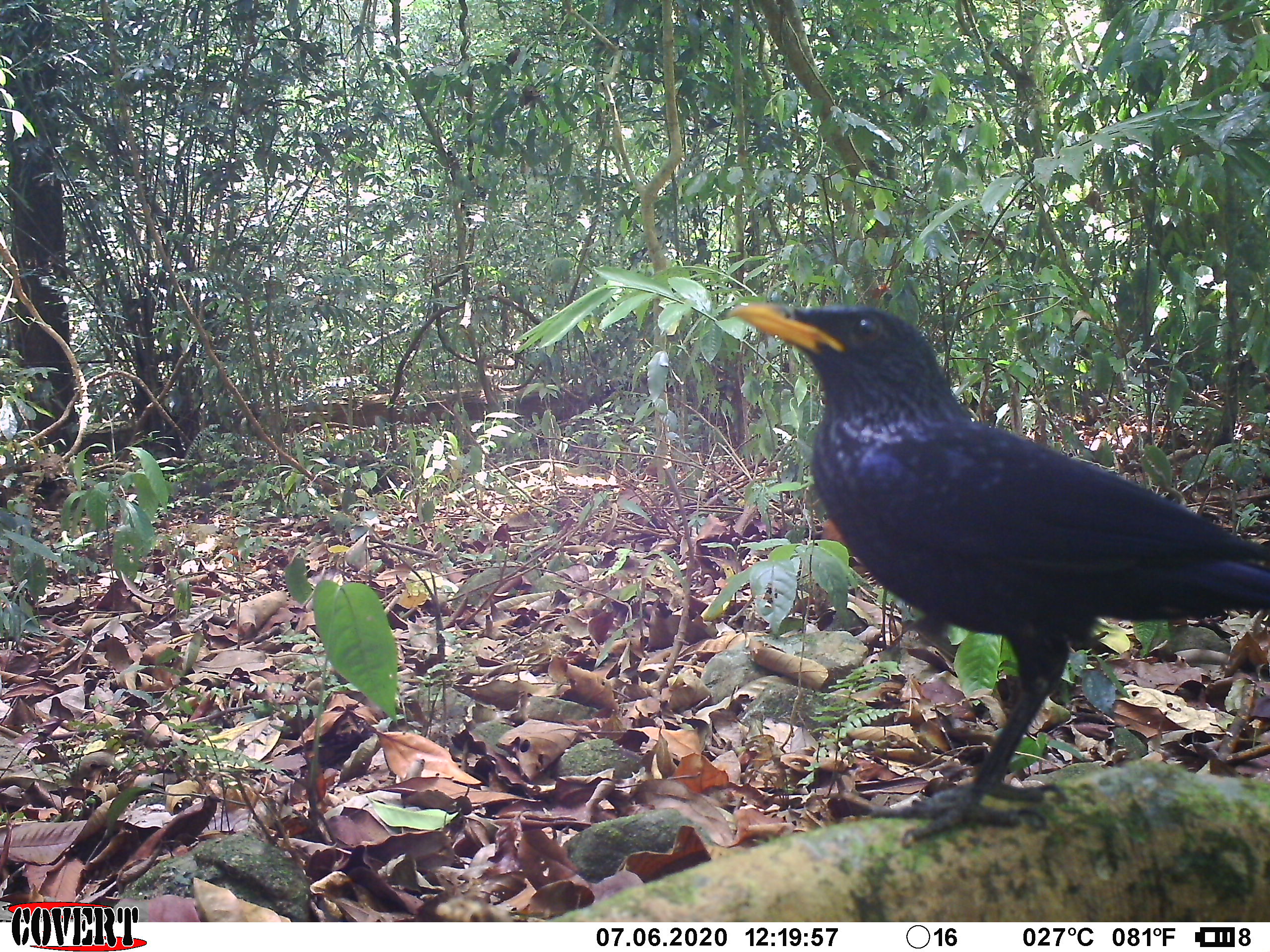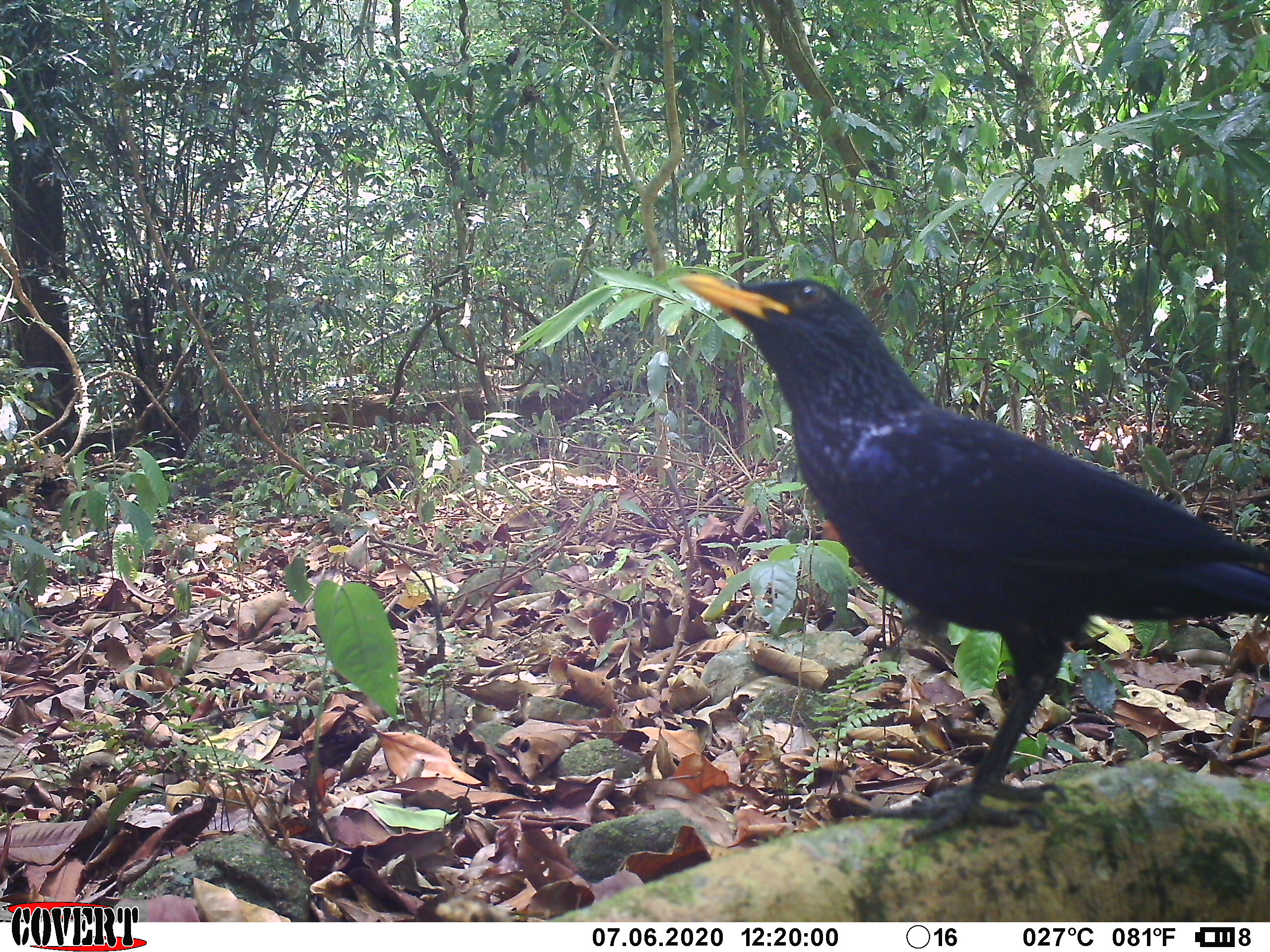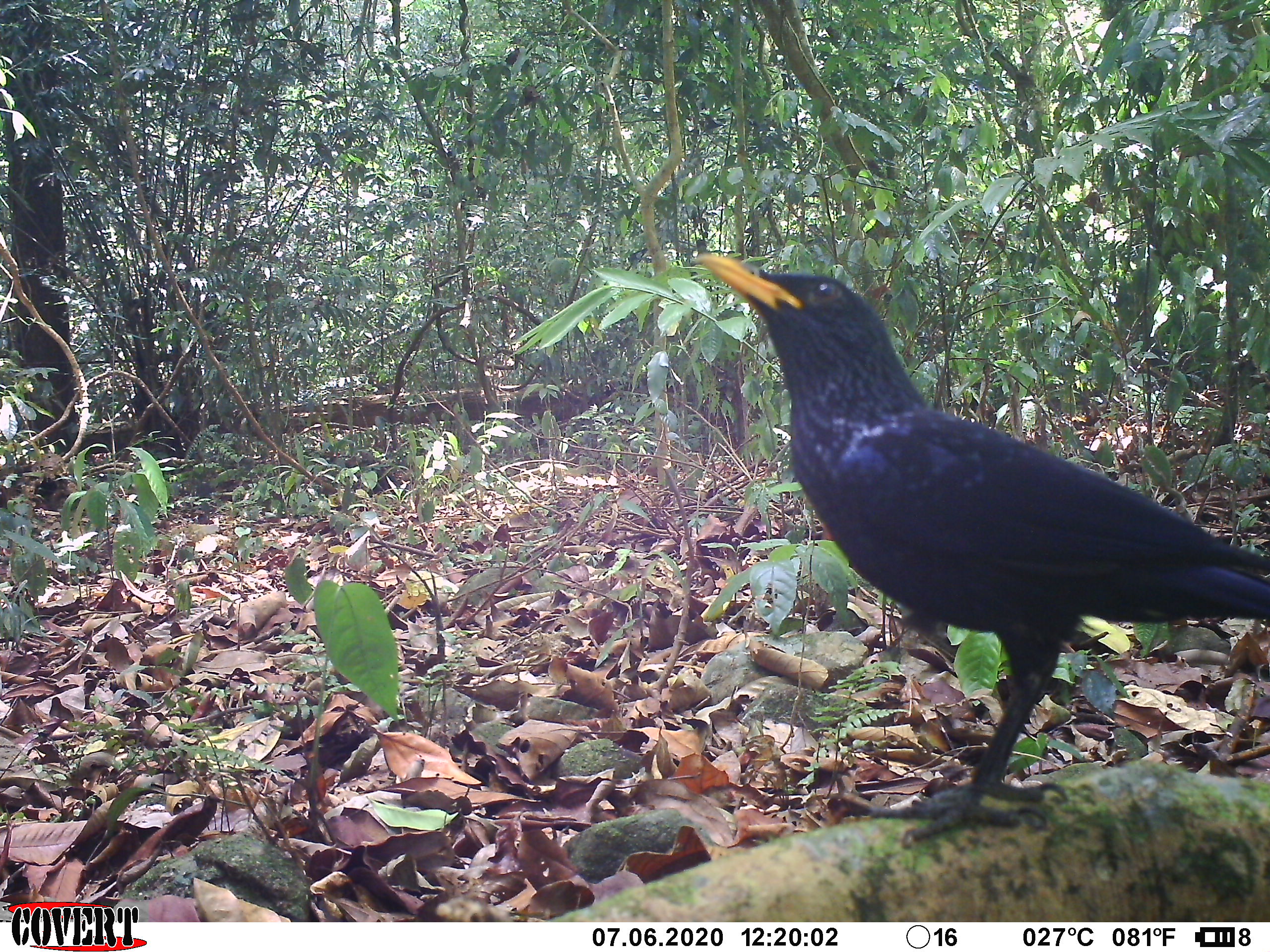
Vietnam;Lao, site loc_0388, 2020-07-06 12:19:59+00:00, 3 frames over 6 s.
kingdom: Animalia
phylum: Chordata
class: Aves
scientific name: Aves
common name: bird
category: unidentified bird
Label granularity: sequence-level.